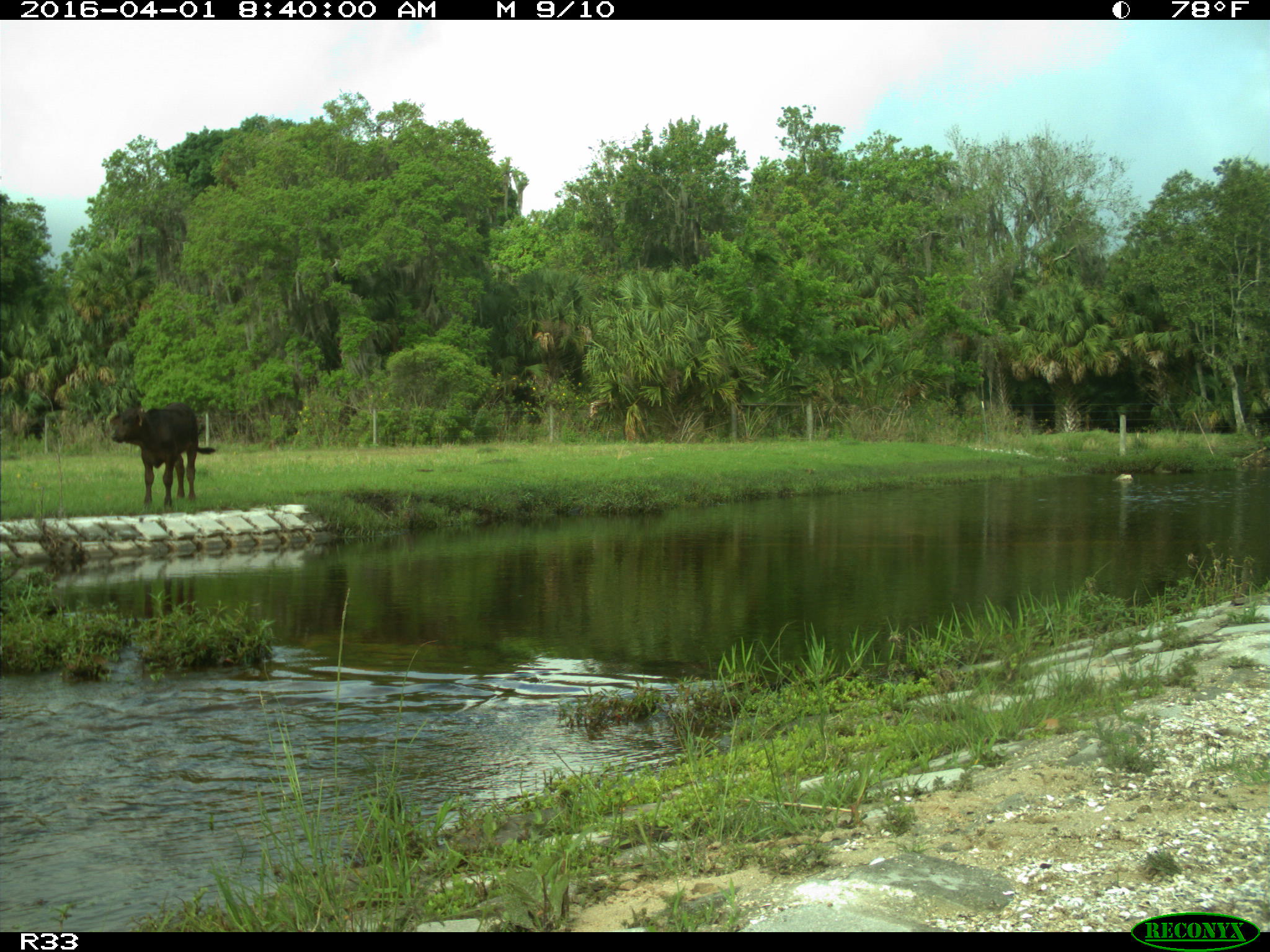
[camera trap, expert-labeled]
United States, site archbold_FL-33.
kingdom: Animalia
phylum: Chordata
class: Mammalia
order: Artiodactyla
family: Bovidae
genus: Bos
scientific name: Bos taurus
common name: domestic cow